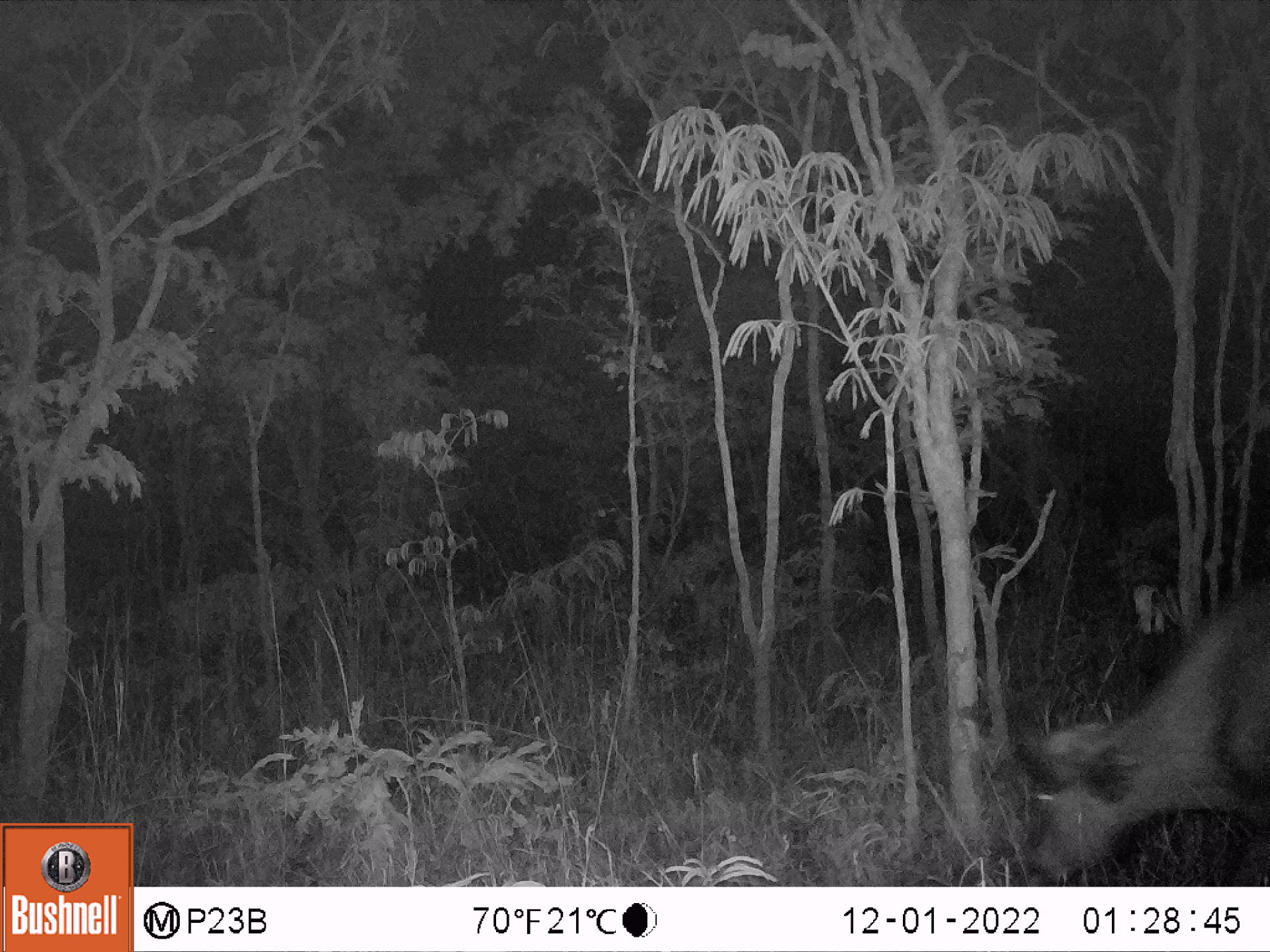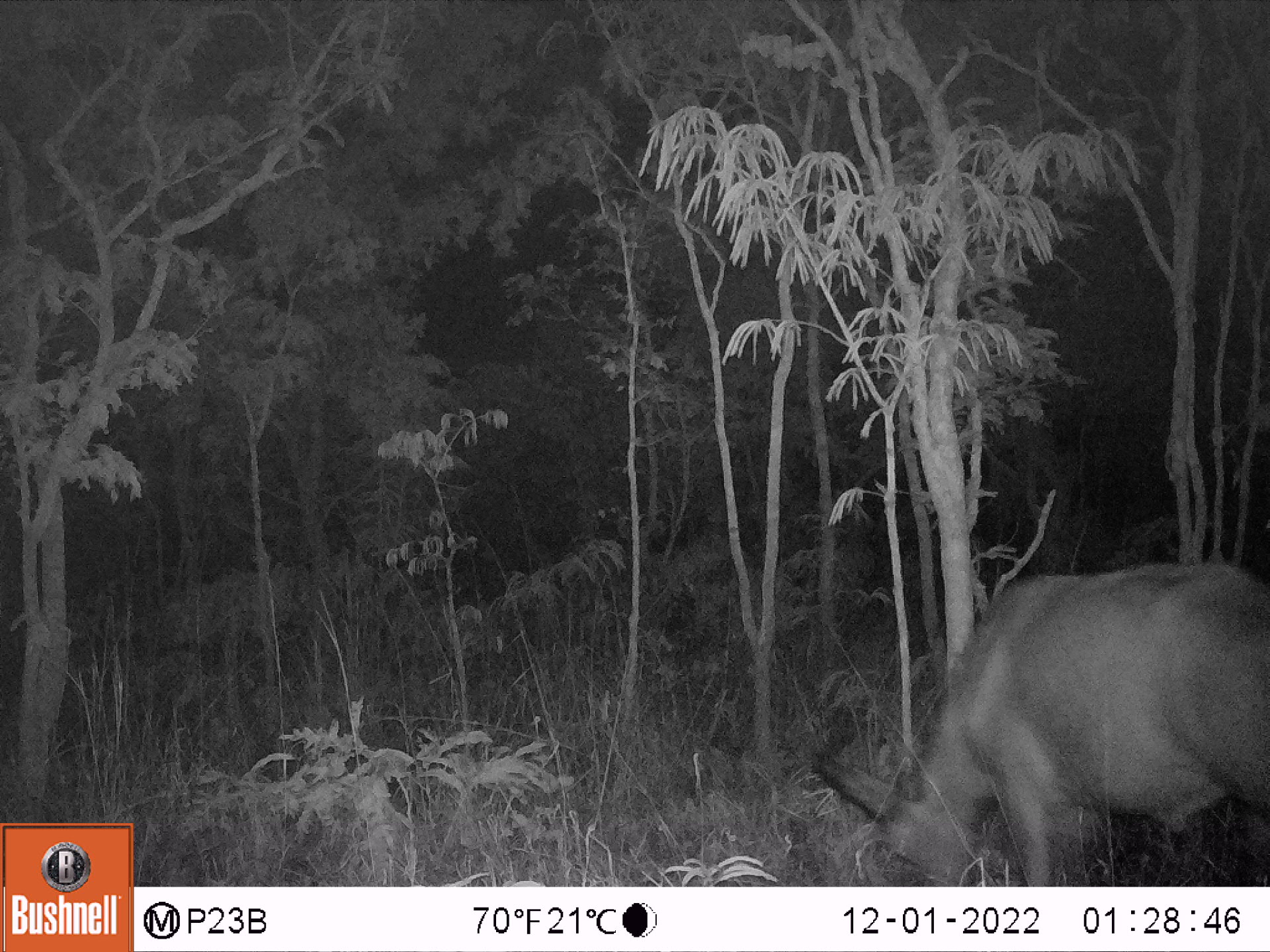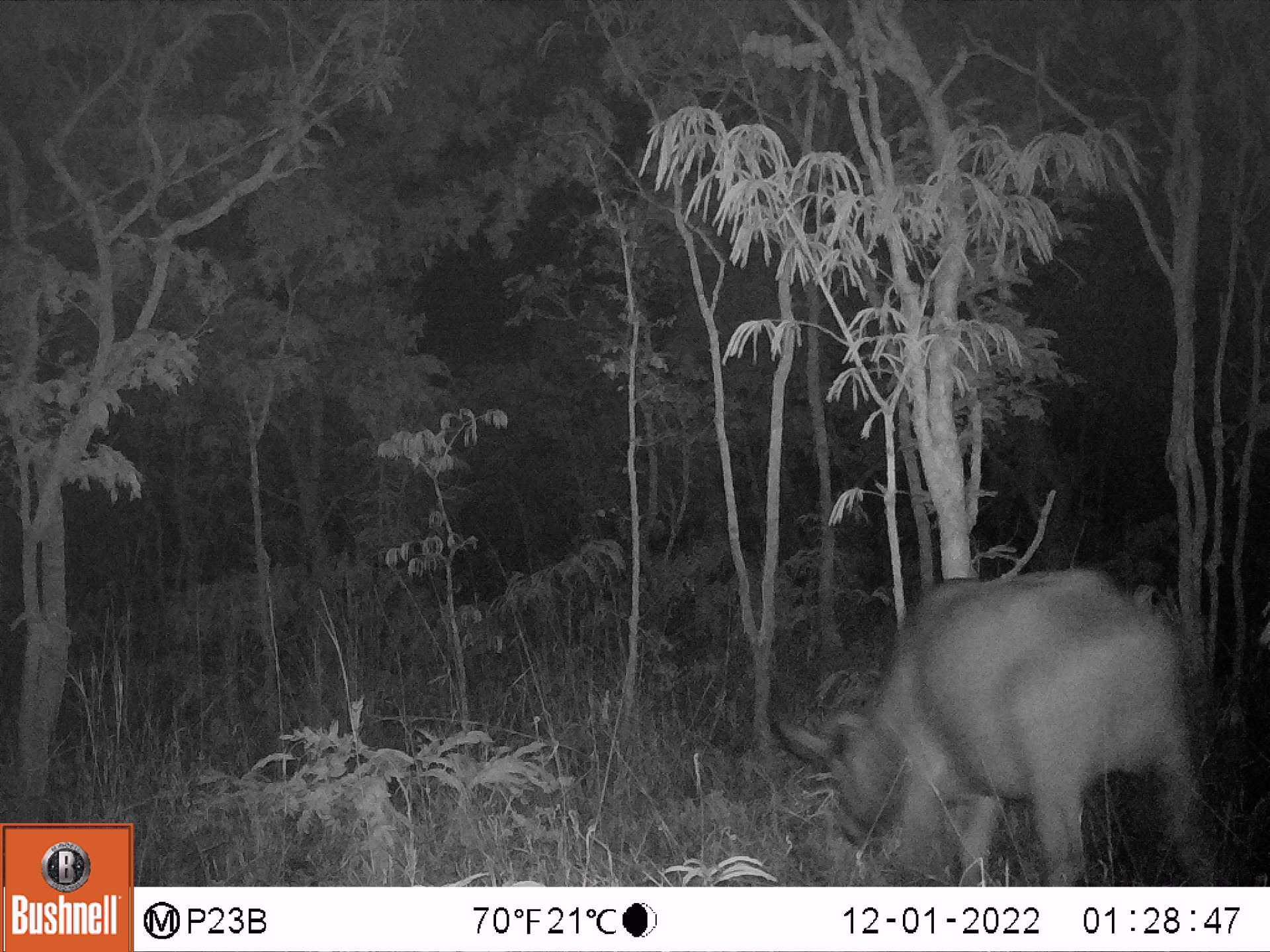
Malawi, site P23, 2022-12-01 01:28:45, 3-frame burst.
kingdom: Animalia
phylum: Chordata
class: Mammalia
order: Artiodactyla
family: Bovidae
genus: Syncerus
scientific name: Syncerus caffer caffer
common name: cape buffalo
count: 1